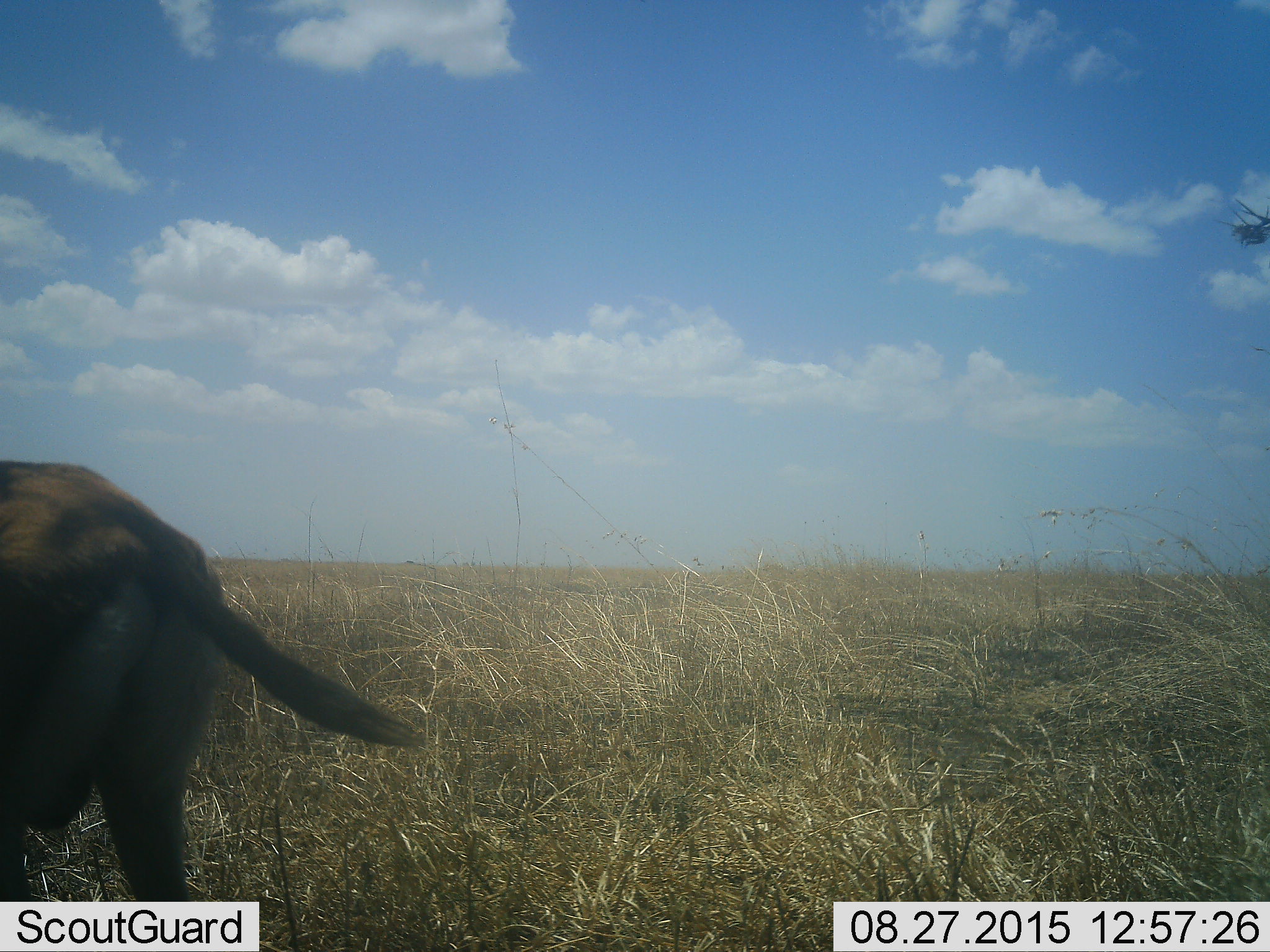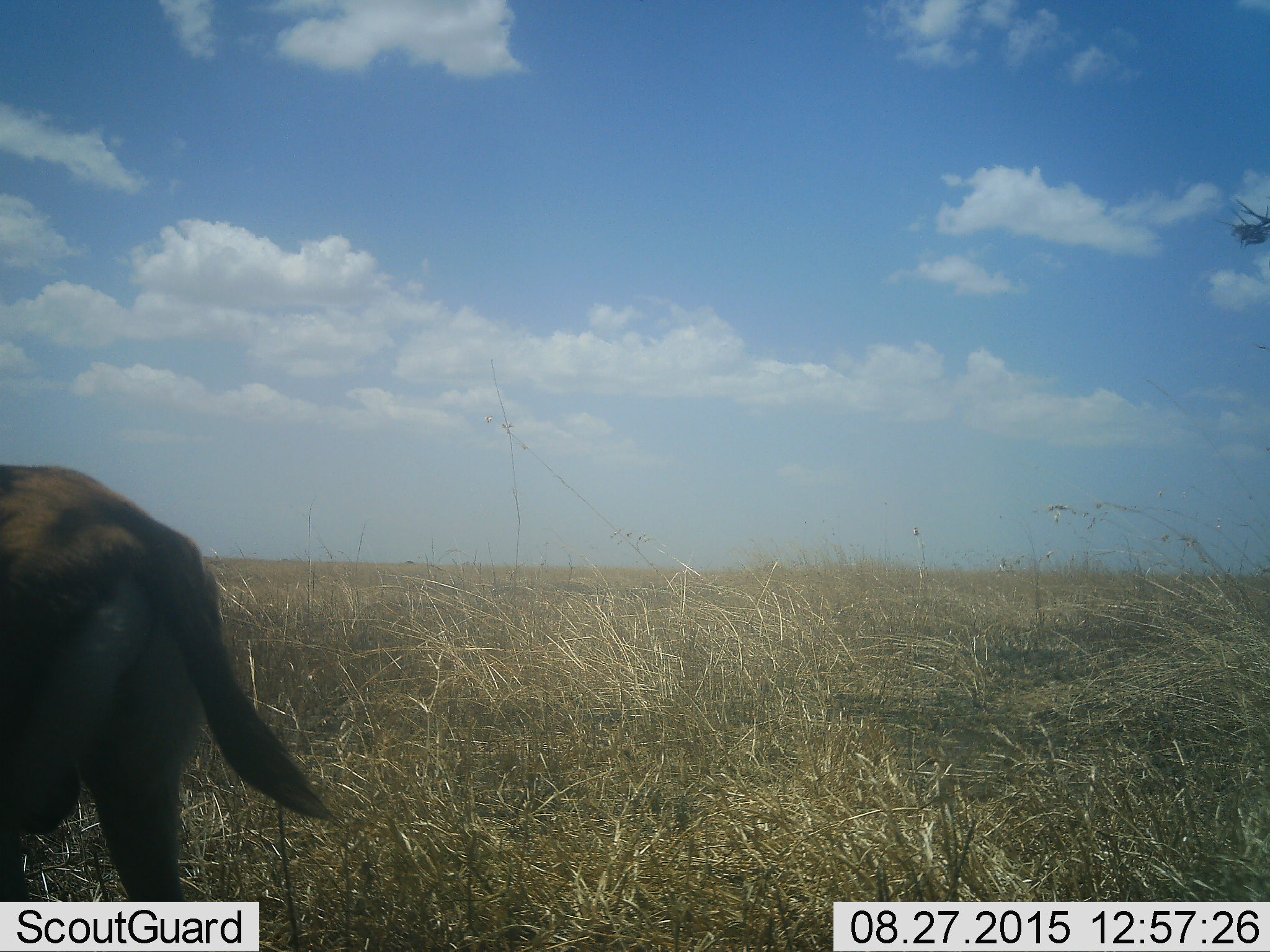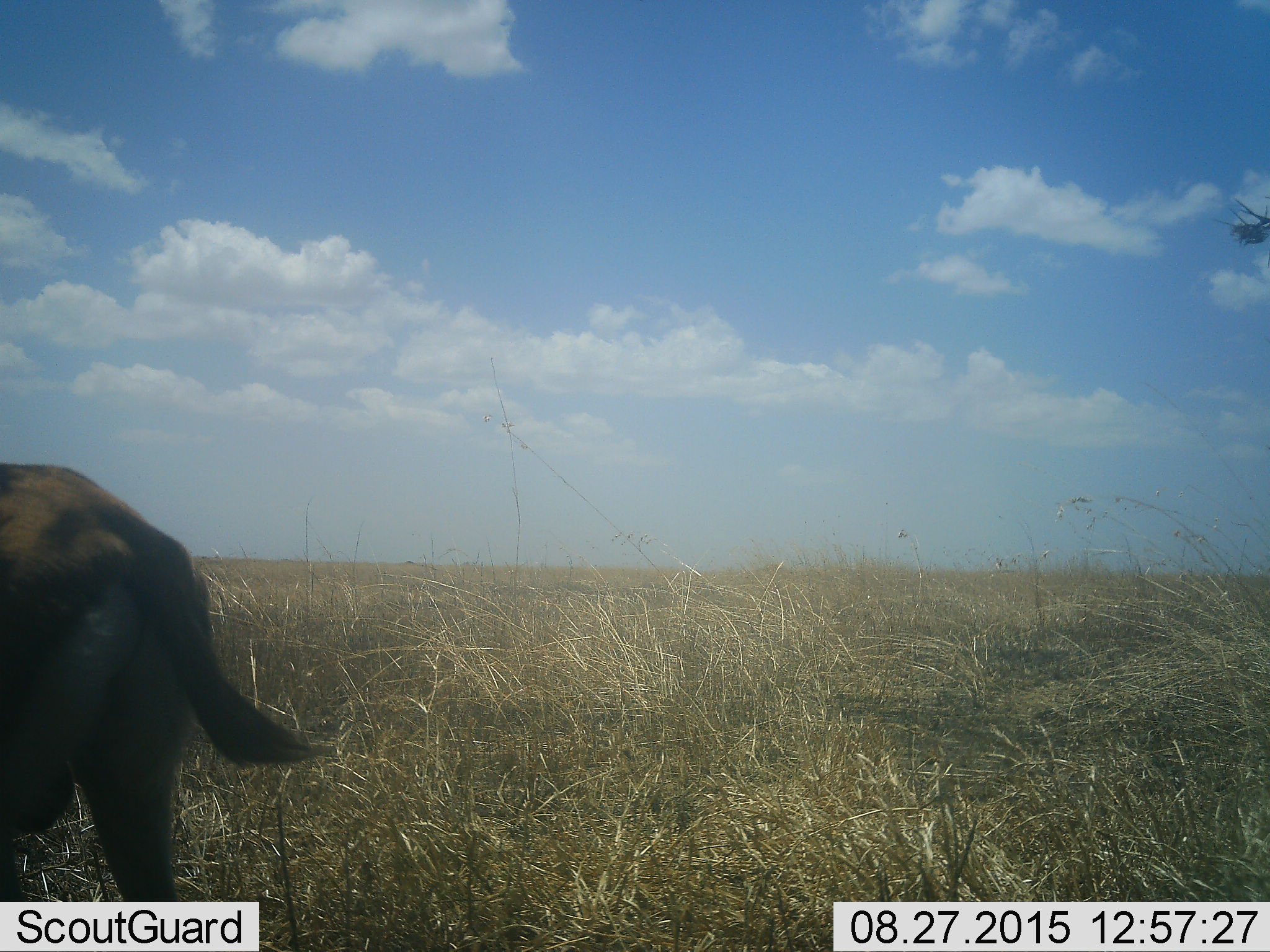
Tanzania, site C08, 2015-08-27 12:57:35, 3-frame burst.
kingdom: Animalia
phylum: Chordata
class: Mammalia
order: Artiodactyla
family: Bovidae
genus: Eudorcas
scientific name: Eudorcas thomsonii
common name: thomson's gazelle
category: gazellethomsons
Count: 1.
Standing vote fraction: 100%.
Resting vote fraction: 0%.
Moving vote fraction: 0%.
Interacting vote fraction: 0%.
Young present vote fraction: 0%.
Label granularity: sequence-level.